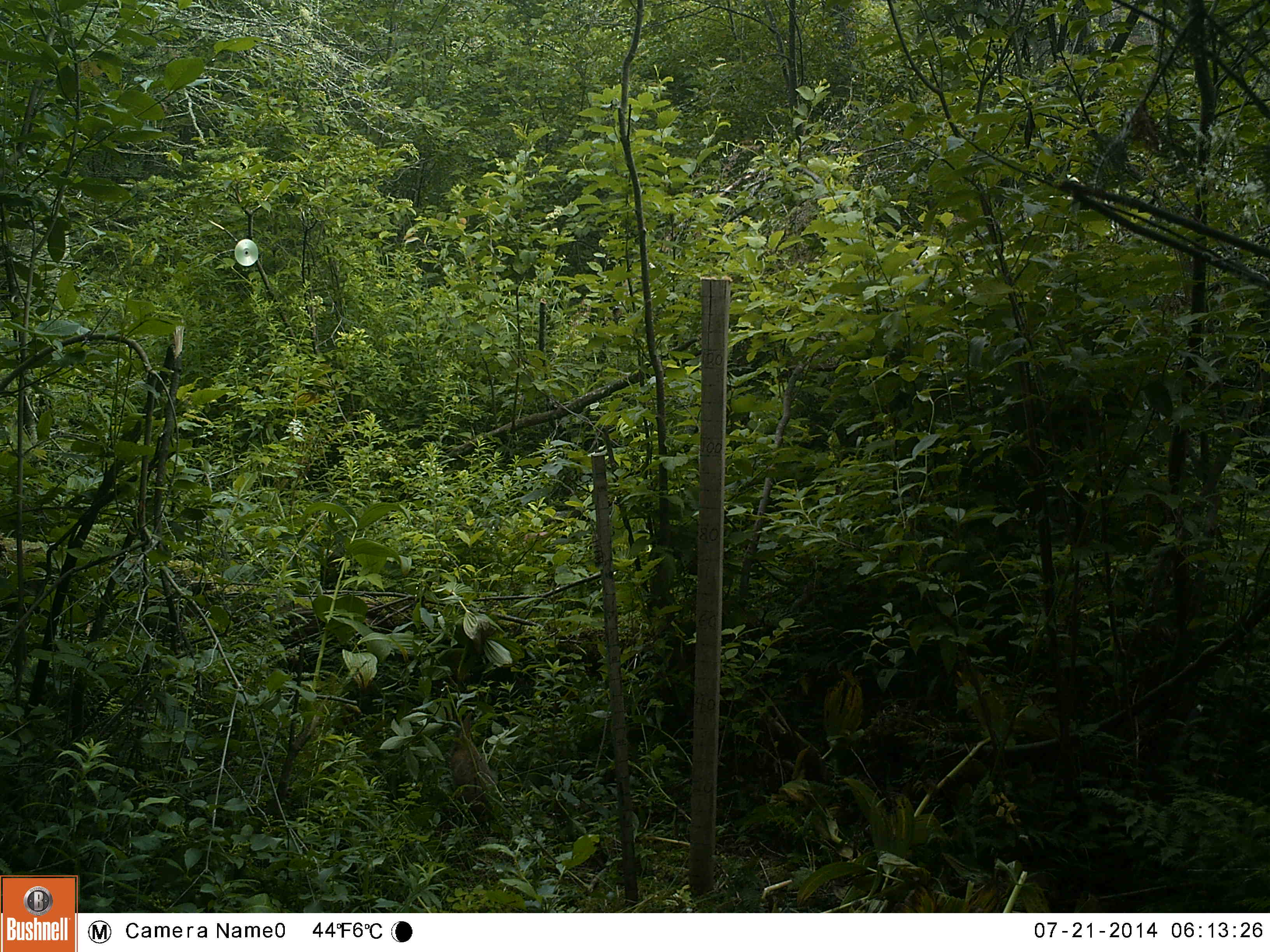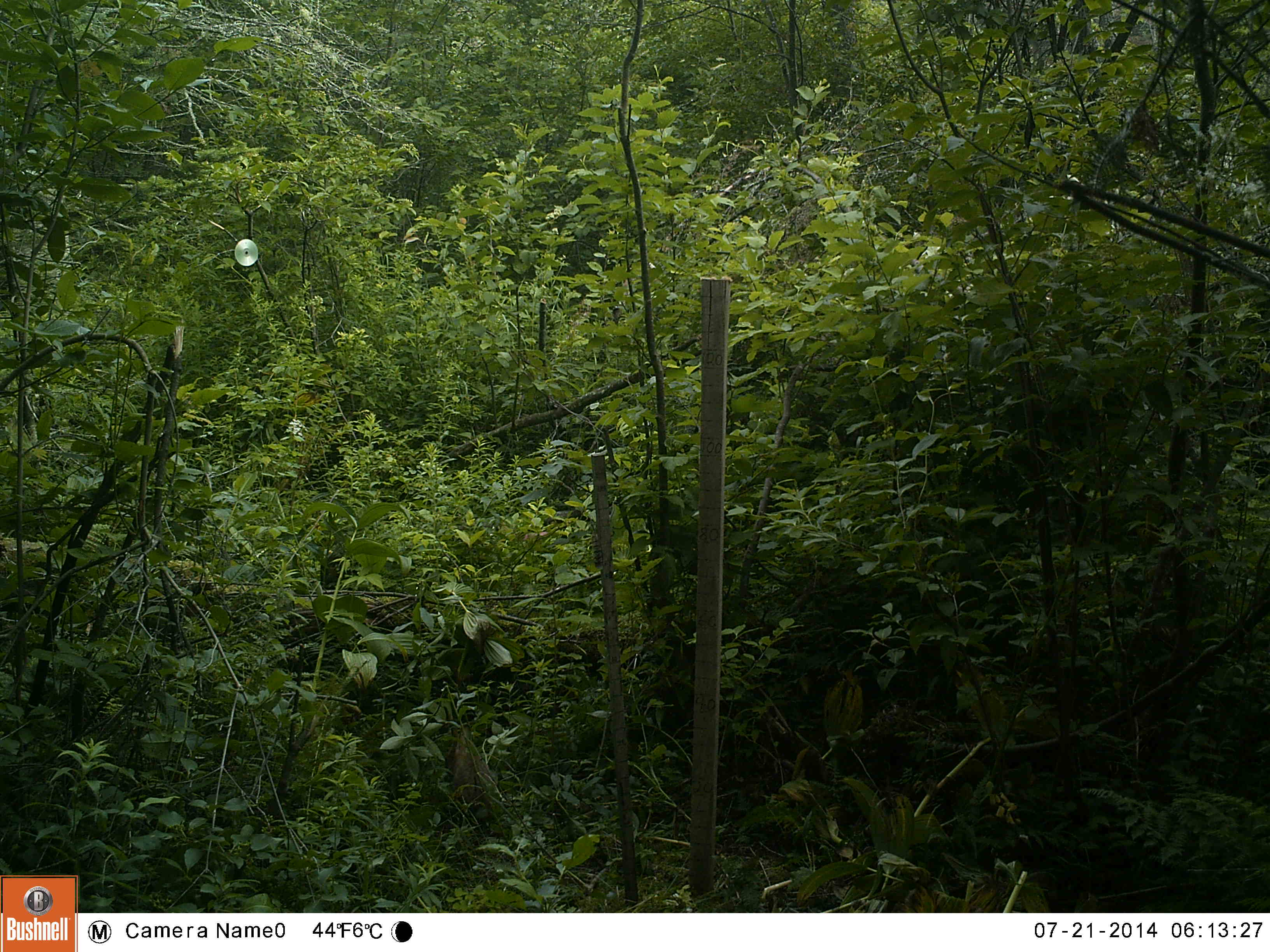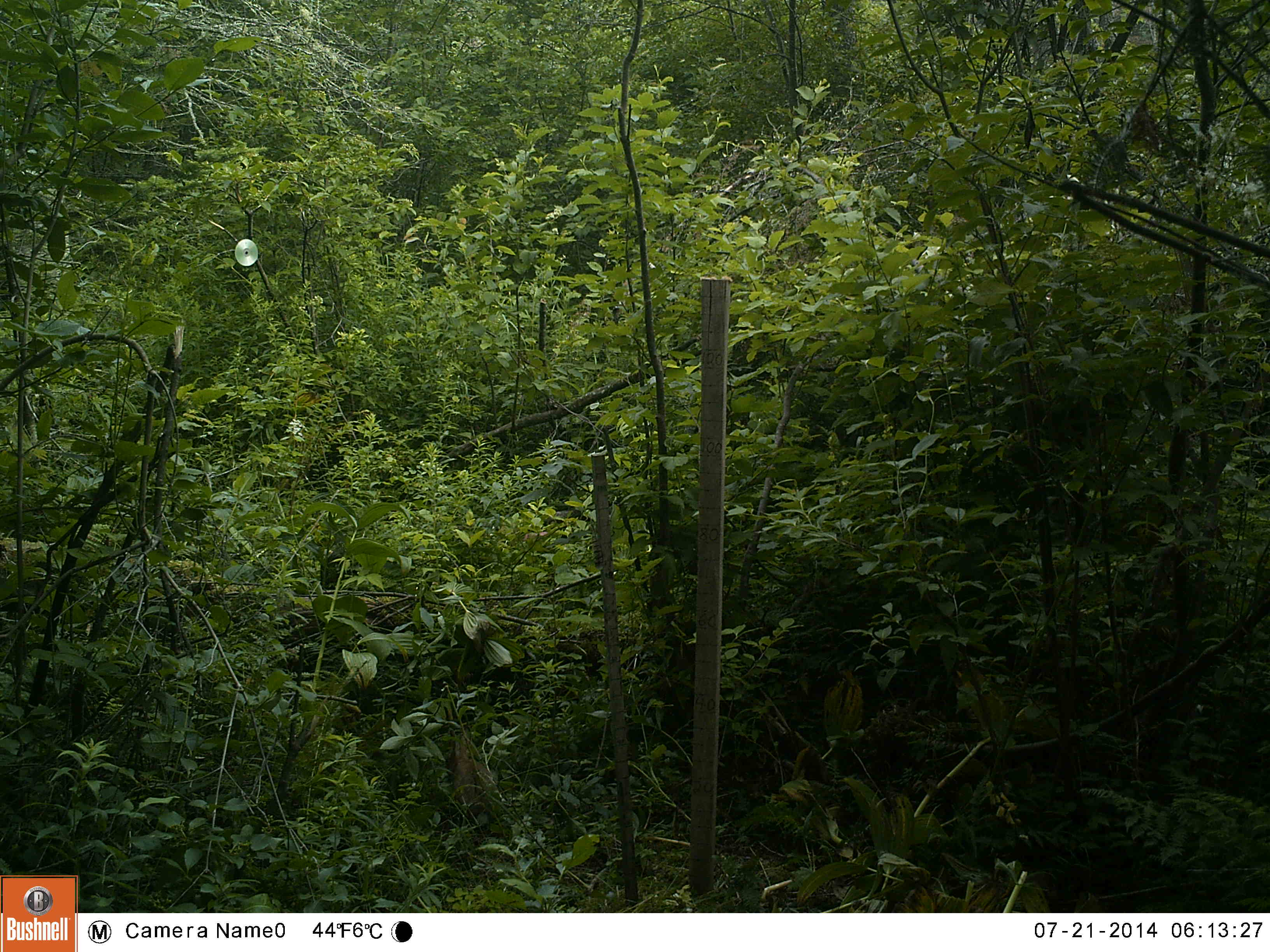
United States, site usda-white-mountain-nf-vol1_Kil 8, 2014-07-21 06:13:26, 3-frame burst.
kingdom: Animalia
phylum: Chordata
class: Mammalia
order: Lagomorpha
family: Leporidae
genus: Lepus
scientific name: Lepus americanus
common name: snowshoe hare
Snowshoe hare (Lepus americanus).